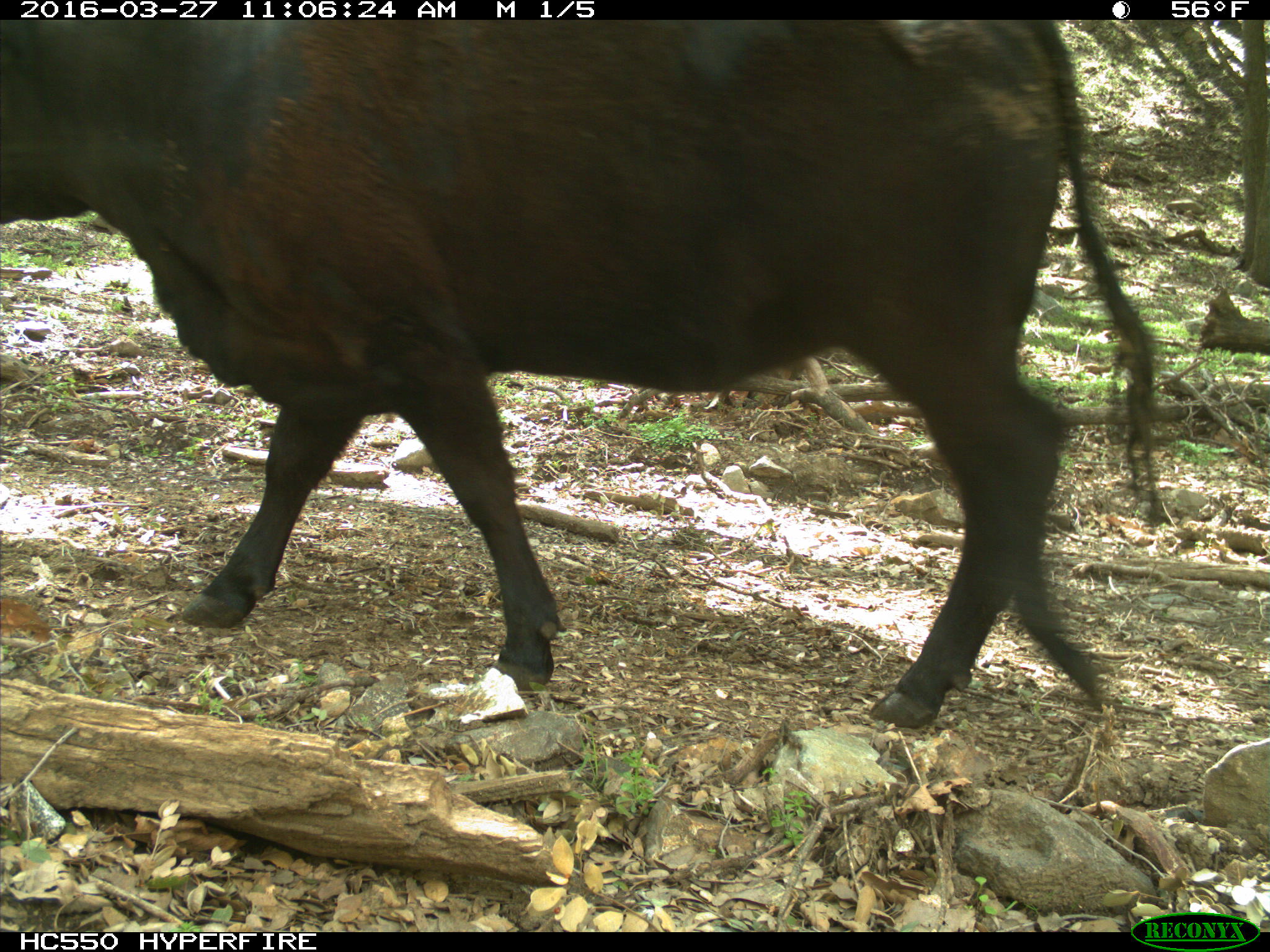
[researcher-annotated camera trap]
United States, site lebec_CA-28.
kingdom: Animalia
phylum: Chordata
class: Mammalia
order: Artiodactyla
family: Bovidae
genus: Bos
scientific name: Bos taurus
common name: domestic cow